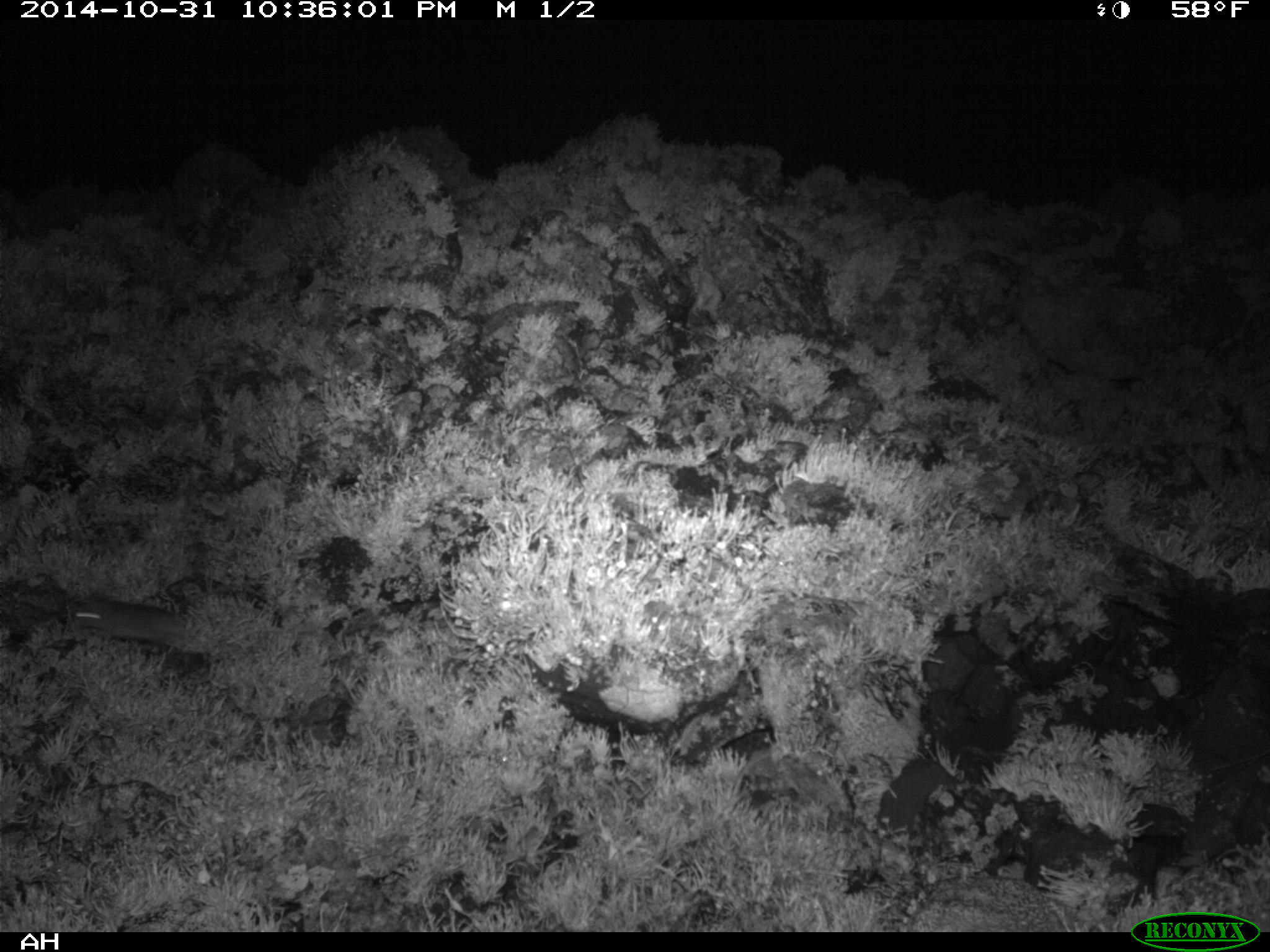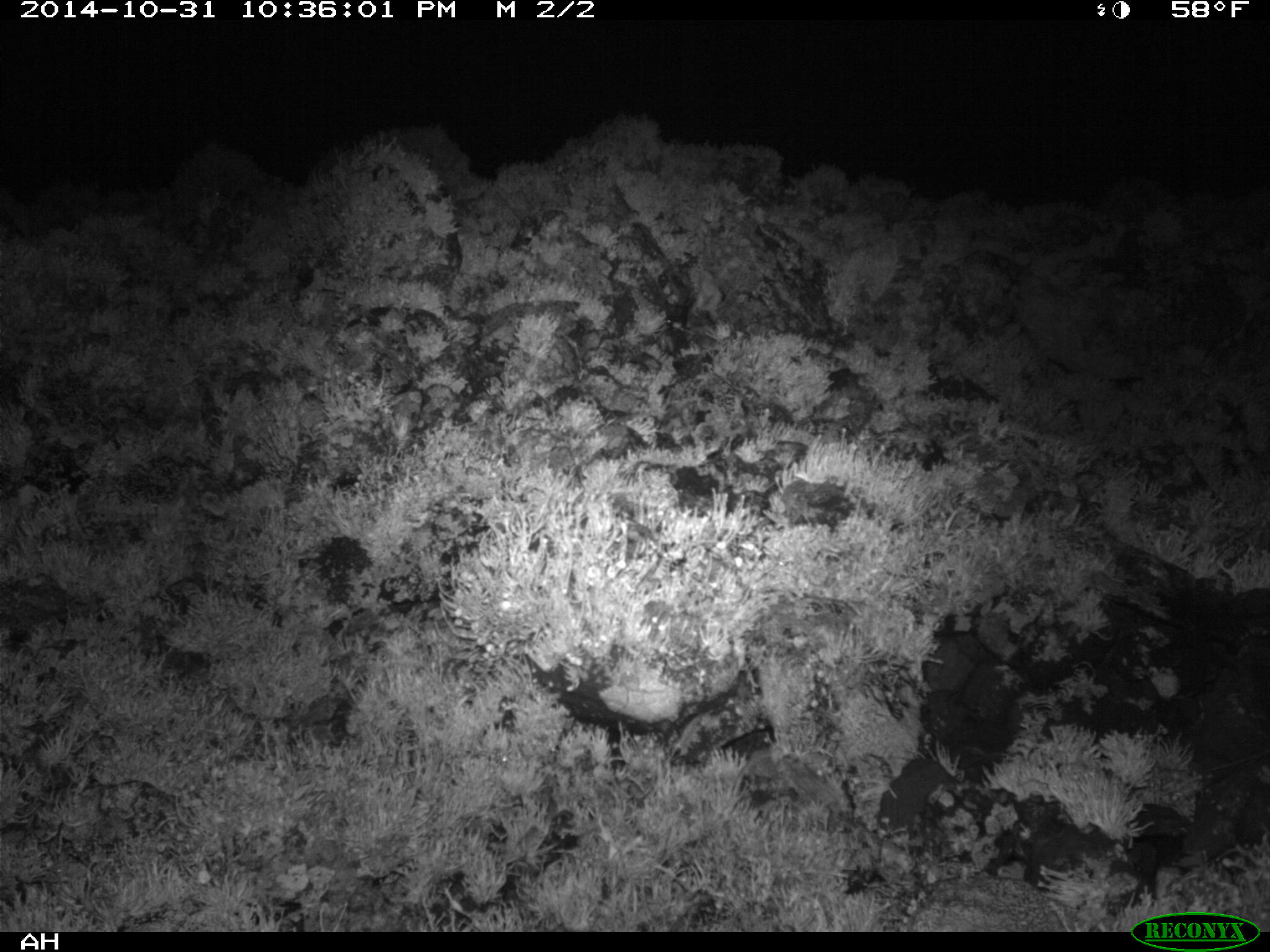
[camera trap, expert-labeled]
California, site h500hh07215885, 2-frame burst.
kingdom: Animalia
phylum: Chordata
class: Mammalia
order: Rodentia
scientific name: Rodentia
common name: rodent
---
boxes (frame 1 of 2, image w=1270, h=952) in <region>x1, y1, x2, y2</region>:
rodent: <region>71, 598, 184, 642</region>